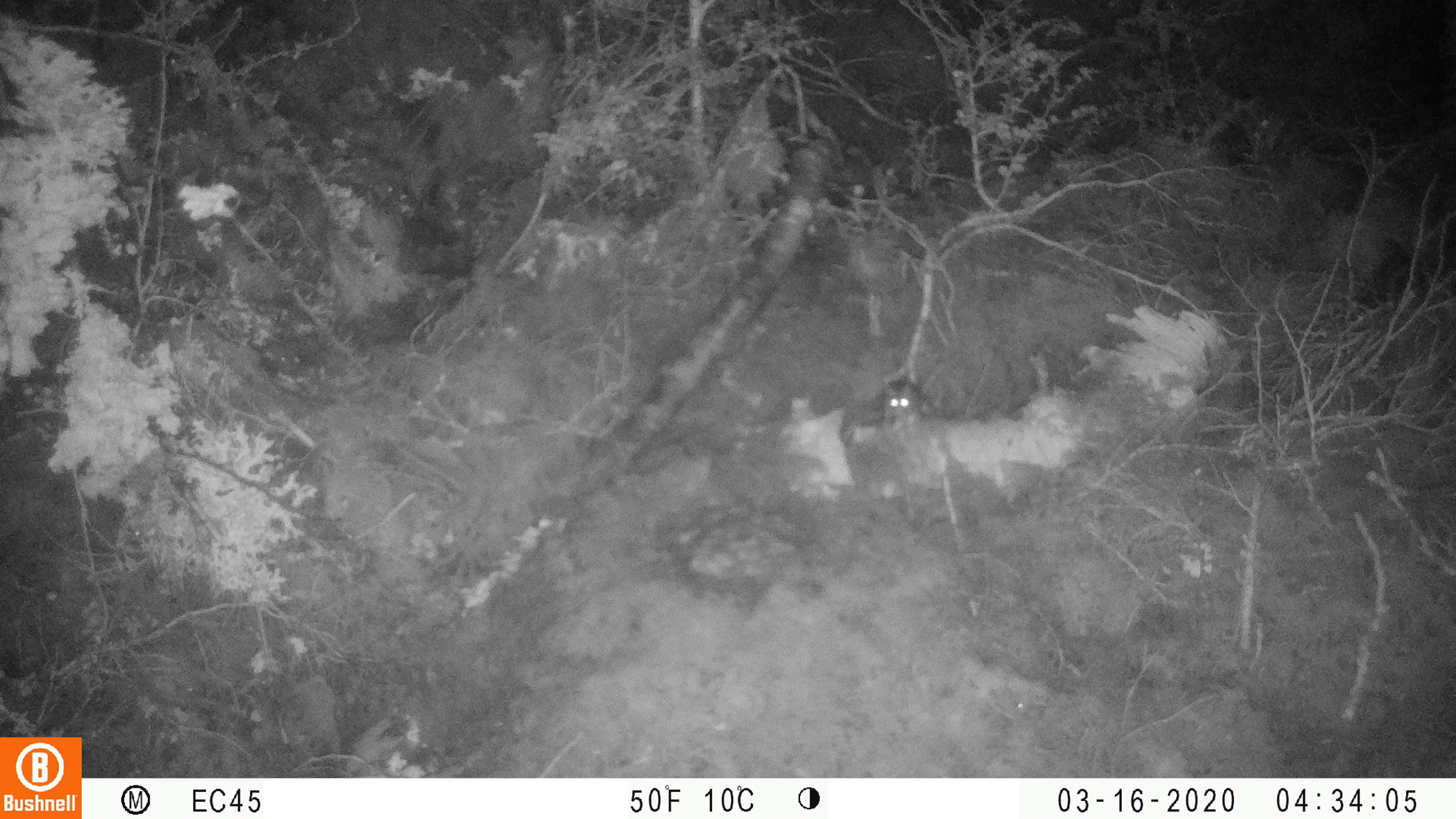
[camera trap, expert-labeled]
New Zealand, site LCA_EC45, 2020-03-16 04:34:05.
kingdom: Animalia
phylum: Chordata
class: Mammalia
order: Rodentia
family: Muridae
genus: Mus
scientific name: Mus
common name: mouse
Mouse (Mus).